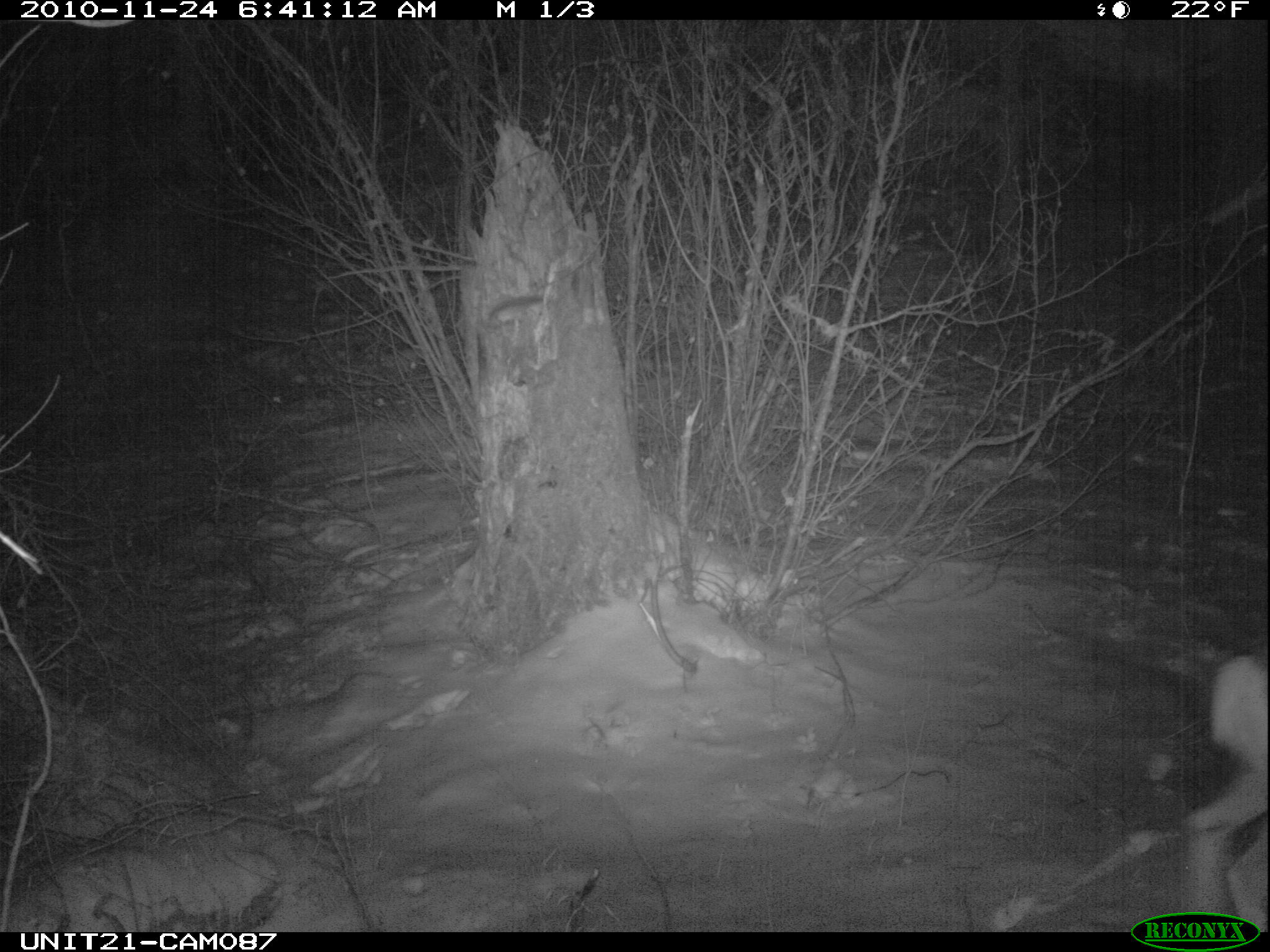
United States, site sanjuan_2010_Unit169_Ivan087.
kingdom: Animalia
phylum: Chordata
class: Mammalia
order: Artiodactyla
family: Cervidae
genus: Odocoileus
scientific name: Odocoileus hemionus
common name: mule deer